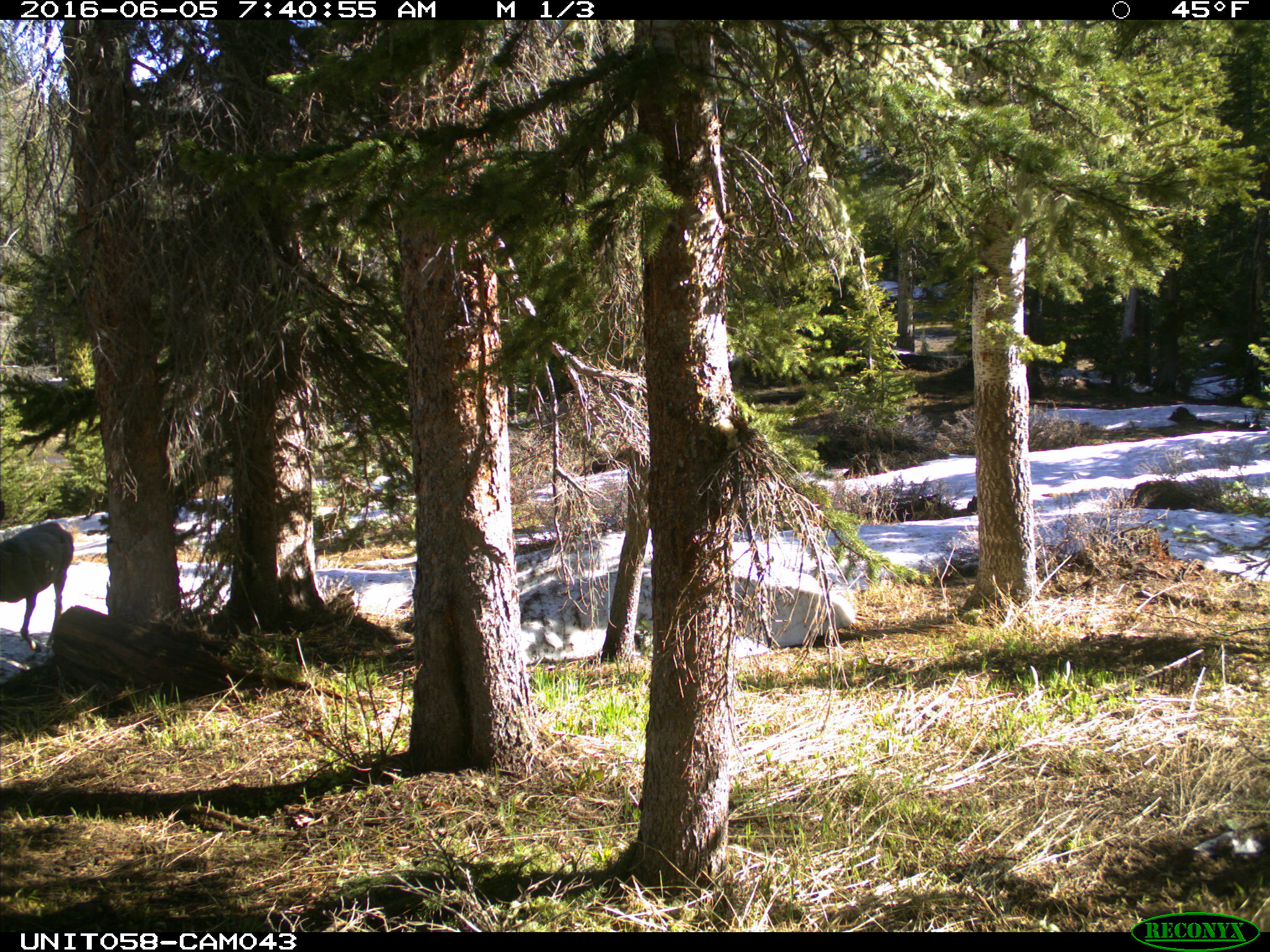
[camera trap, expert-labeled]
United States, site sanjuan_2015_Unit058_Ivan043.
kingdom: Animalia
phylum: Chordata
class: Mammalia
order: Artiodactyla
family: Cervidae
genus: Odocoileus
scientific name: Odocoileus hemionus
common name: mule deer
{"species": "Odocoileus hemionus (mule deer)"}